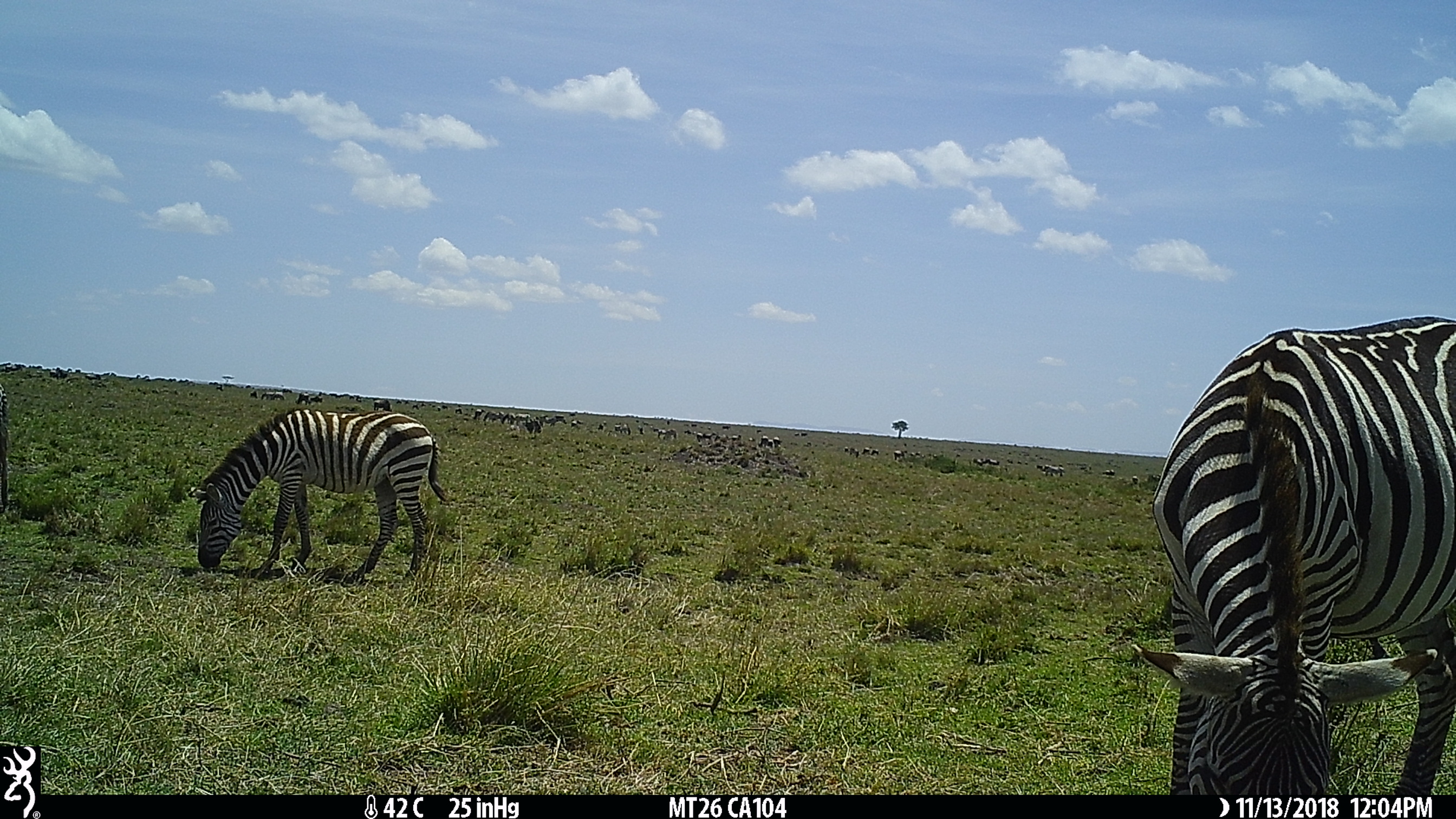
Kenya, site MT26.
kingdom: Animalia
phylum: Chordata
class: Mammalia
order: Perissodactyla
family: Equidae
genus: Equus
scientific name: Equus quagga burchellii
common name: burchell's zebra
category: zebra